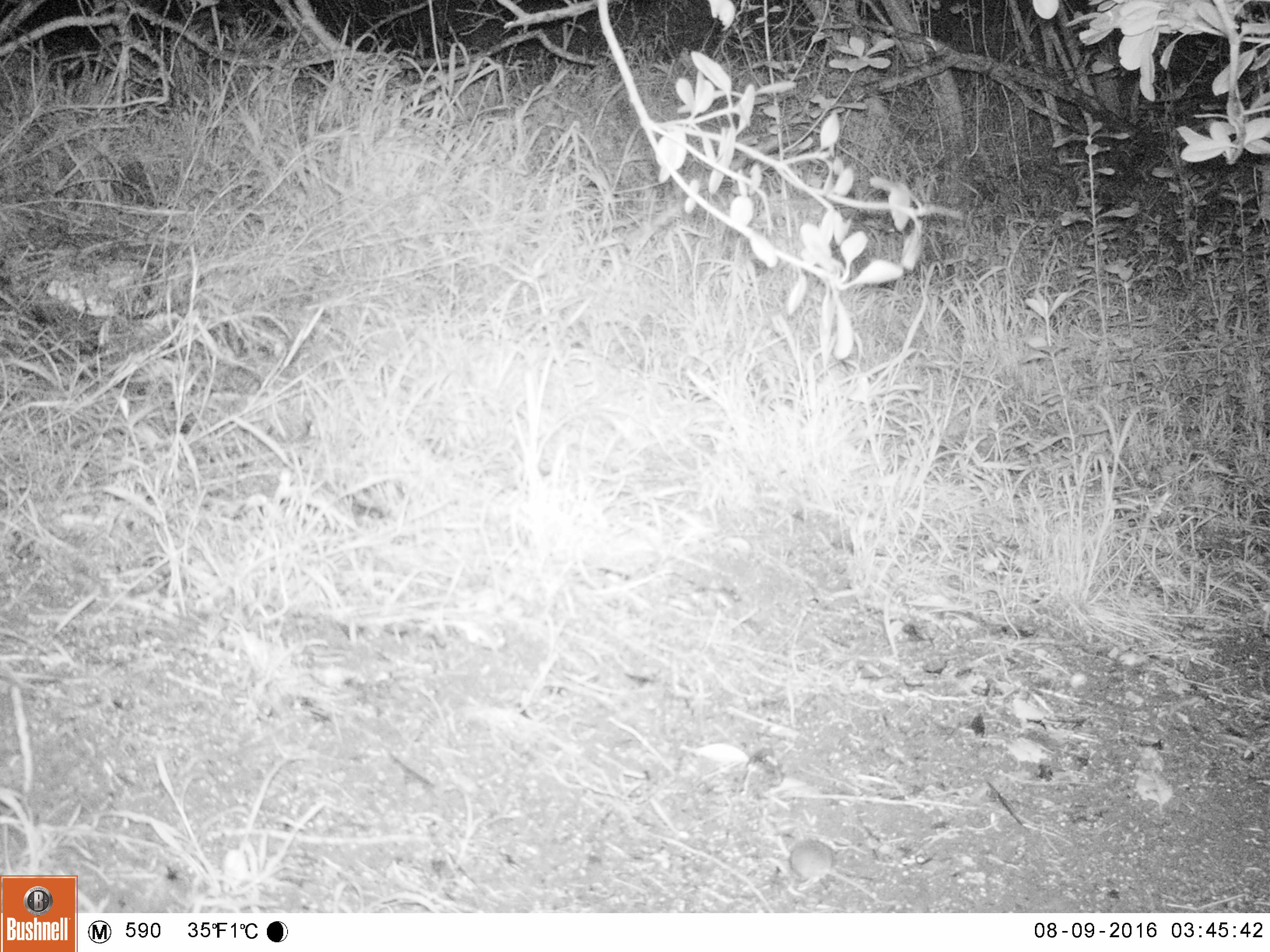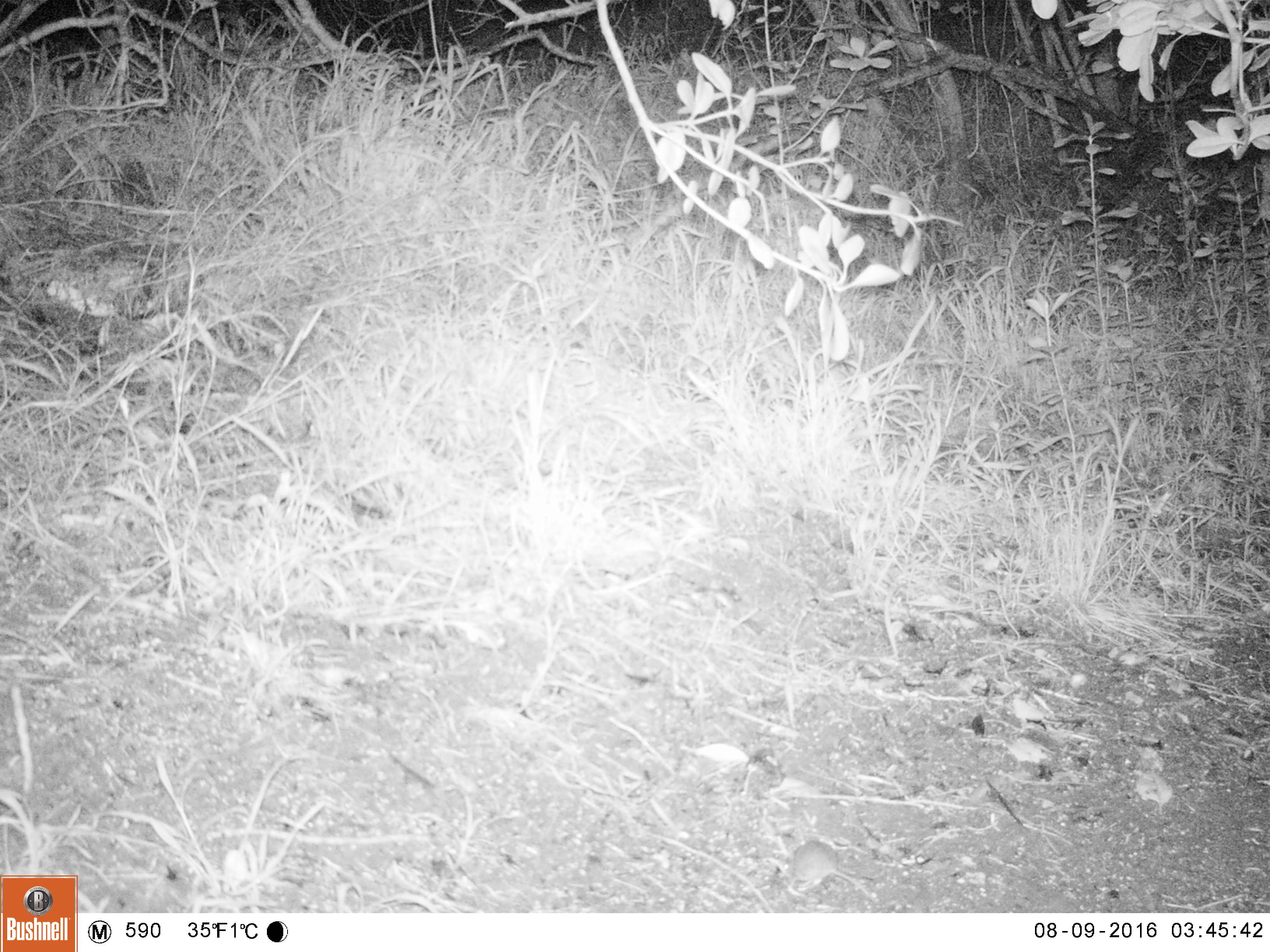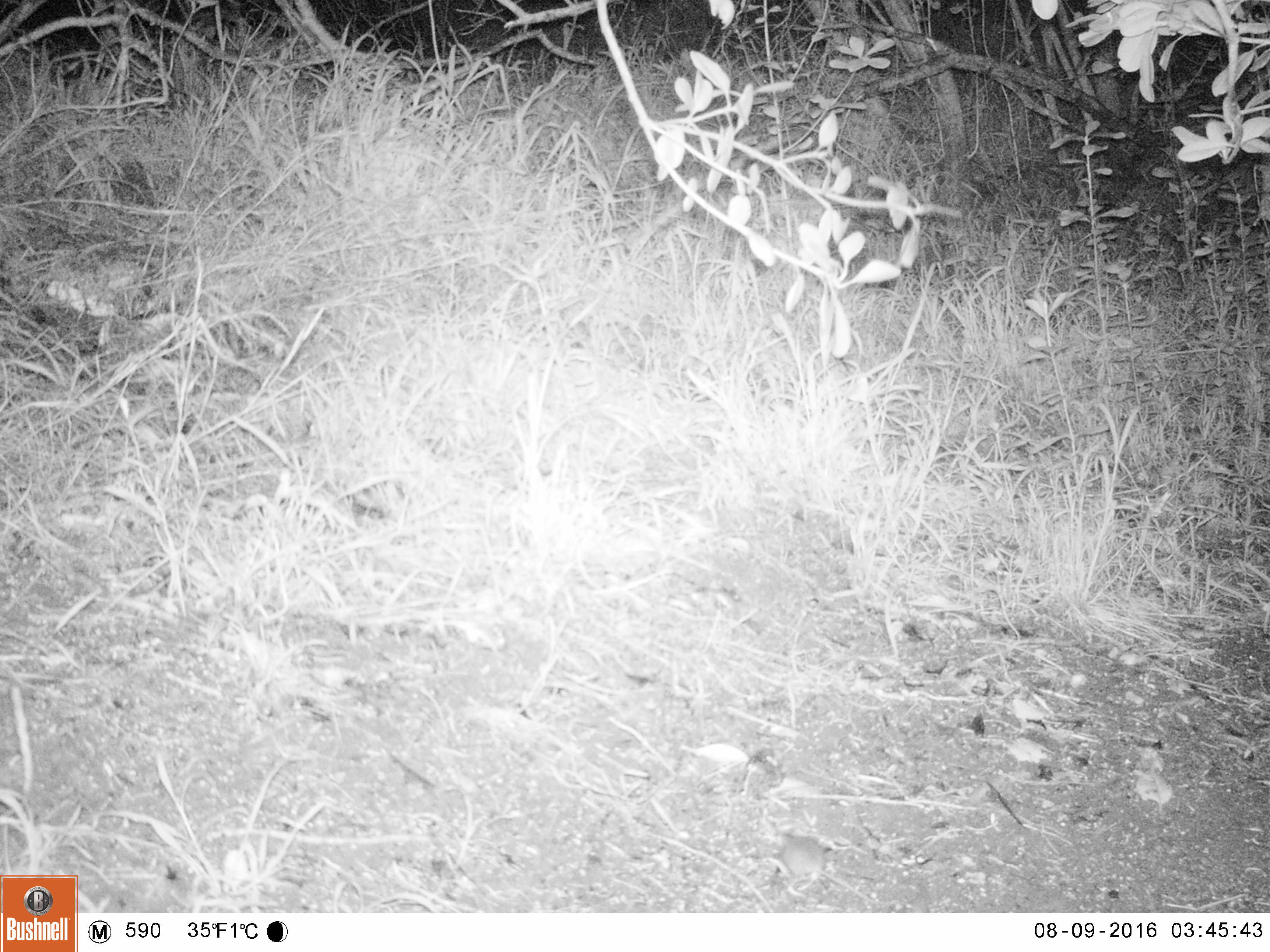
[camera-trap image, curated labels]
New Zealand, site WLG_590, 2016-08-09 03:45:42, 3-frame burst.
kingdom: Animalia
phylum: Chordata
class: Mammalia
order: Rodentia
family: Muridae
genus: Mus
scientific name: Mus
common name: mouse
Mouse (Mus).